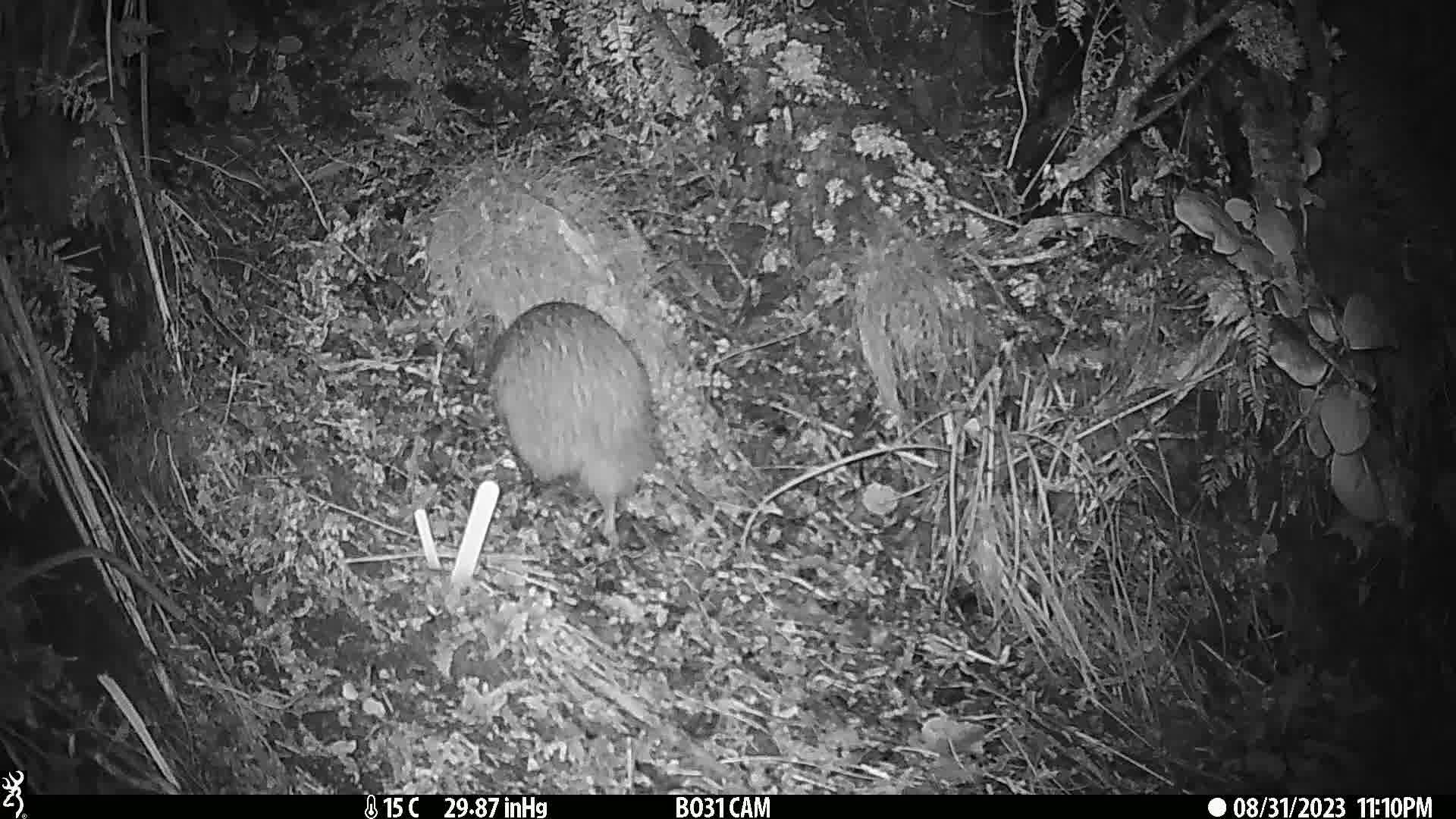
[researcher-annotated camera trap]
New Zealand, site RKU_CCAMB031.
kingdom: Animalia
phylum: Chordata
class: Aves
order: Apterygiformes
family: Apterygidae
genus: Apteryx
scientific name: Apteryx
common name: kiwi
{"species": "kiwi (Apteryx)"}